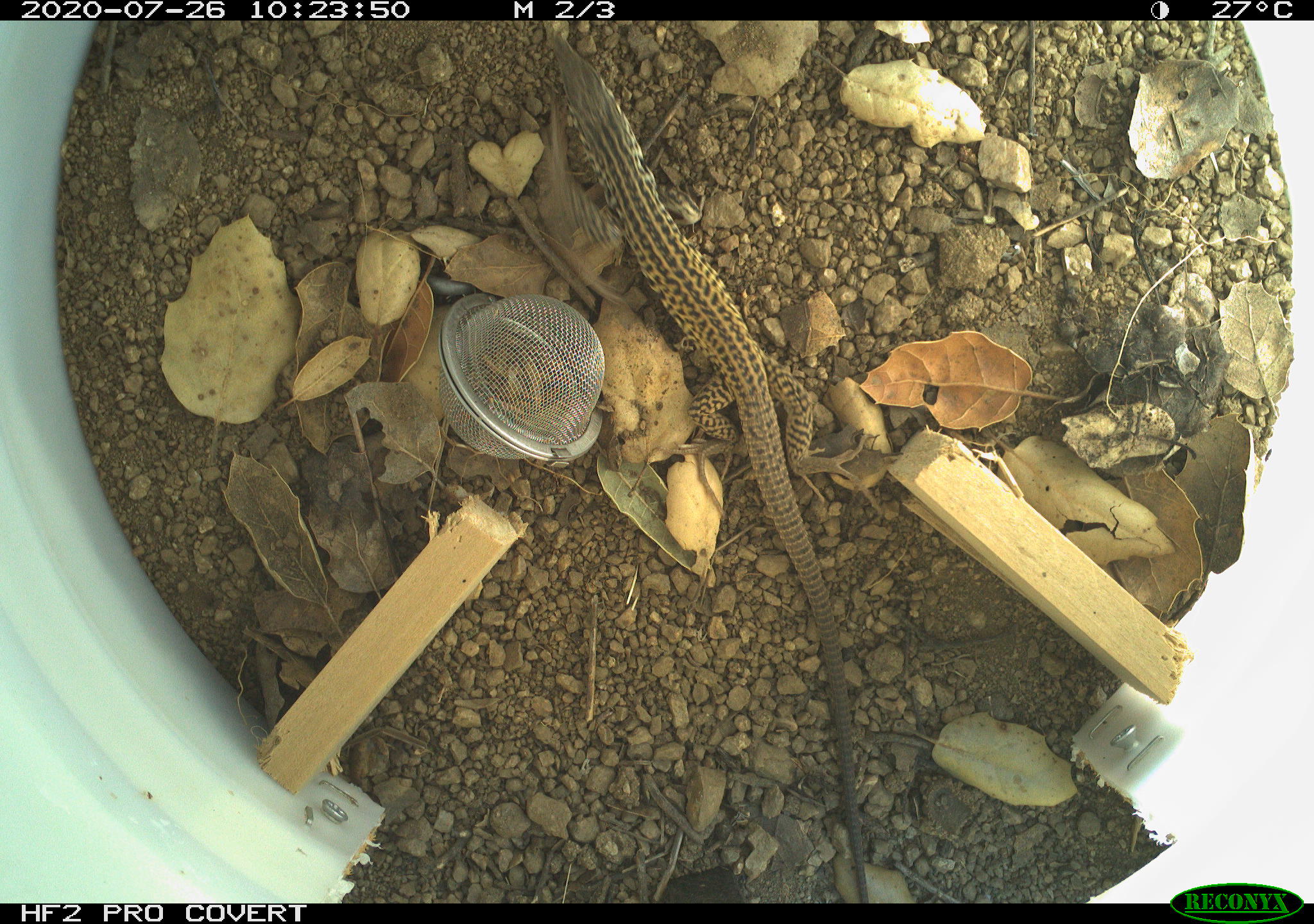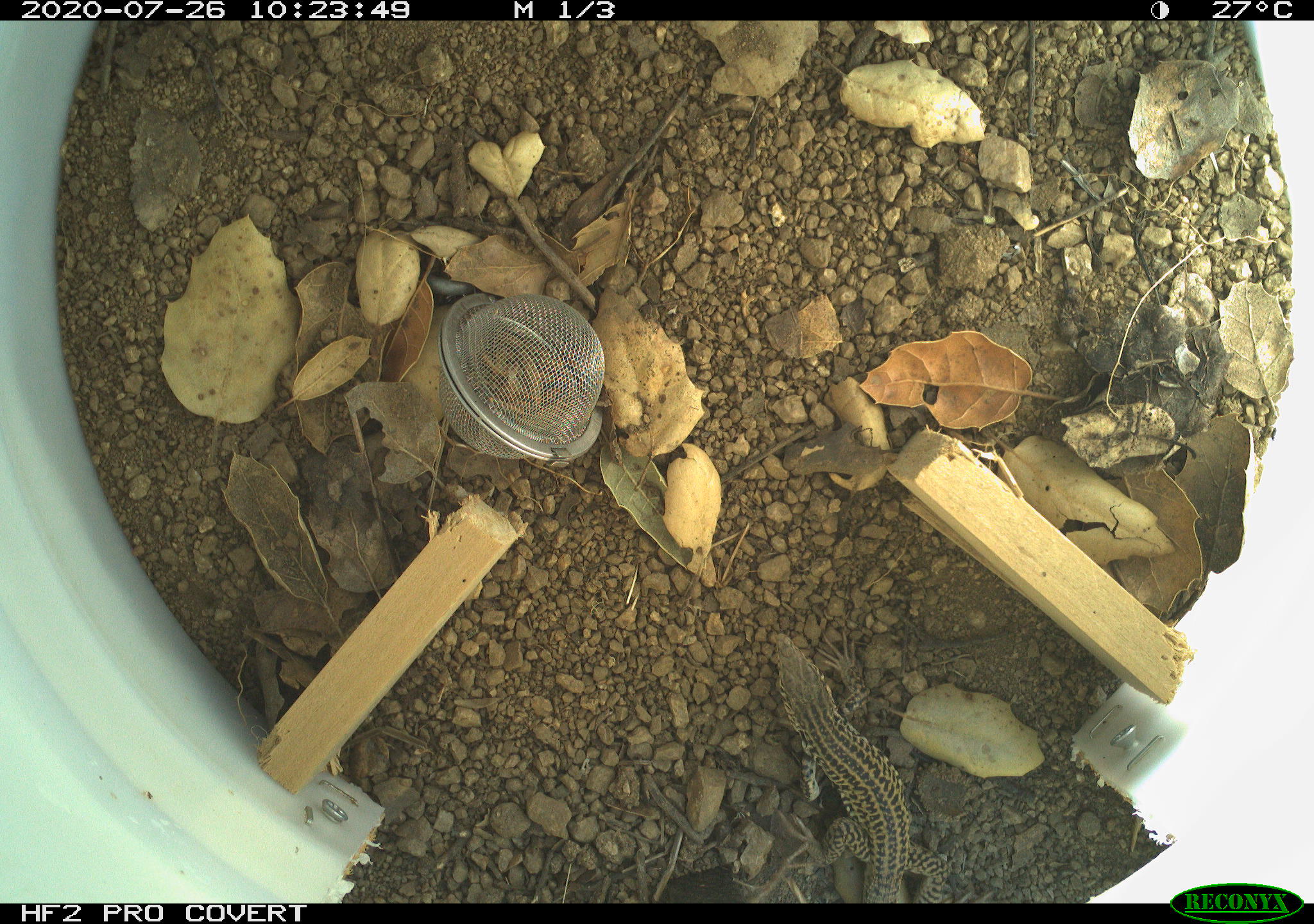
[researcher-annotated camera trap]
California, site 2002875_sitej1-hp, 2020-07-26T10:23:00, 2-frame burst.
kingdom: Animalia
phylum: Chordata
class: Reptilia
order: Squamata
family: Teiidae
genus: Aspidoscelis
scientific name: Aspidoscelis tigris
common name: western whiptail